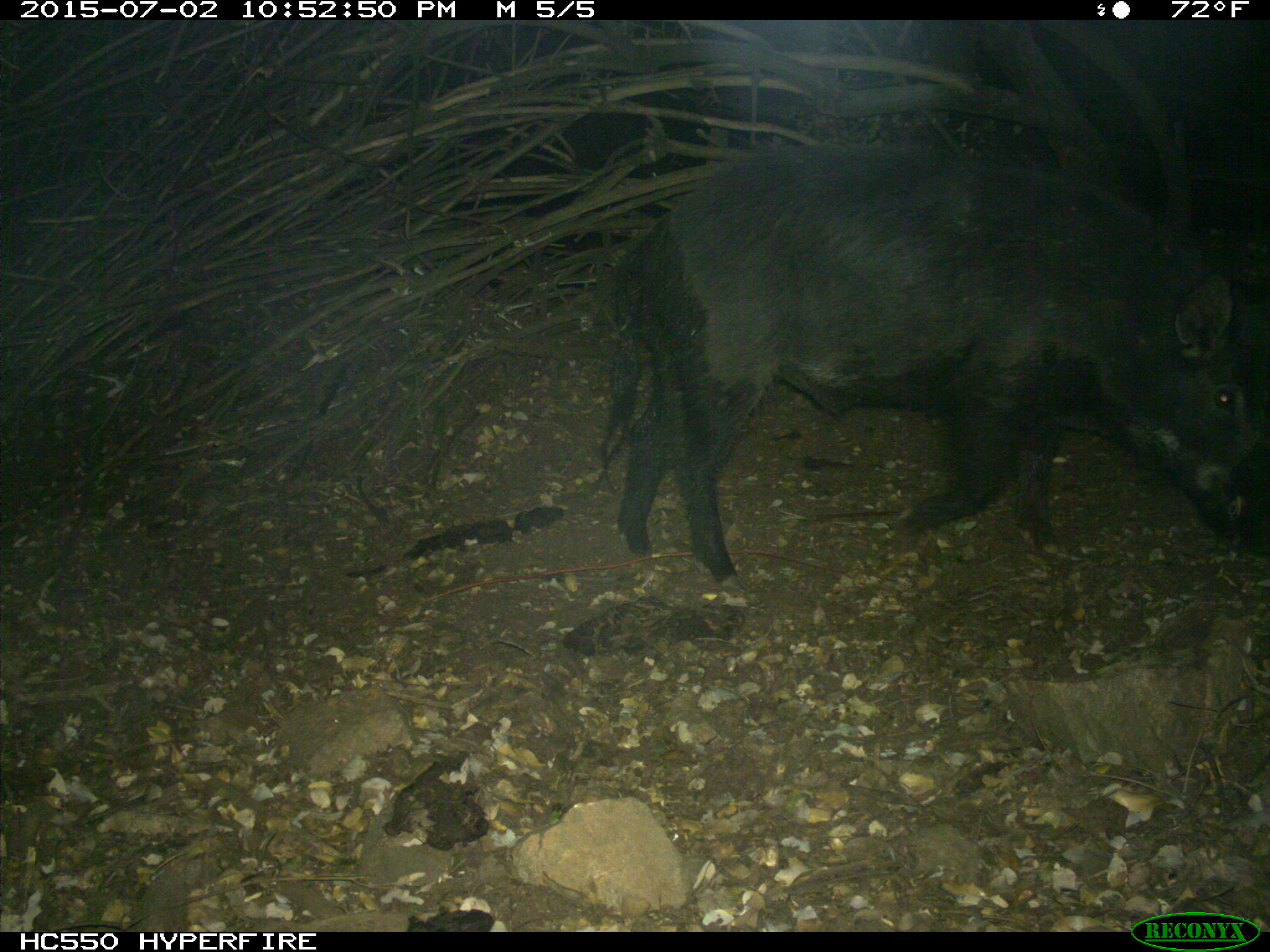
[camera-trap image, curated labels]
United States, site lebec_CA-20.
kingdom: Animalia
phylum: Chordata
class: Mammalia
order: Artiodactyla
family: Suidae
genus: Sus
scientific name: Sus scrofa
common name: wild boar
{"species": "Sus scrofa (wild boar)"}